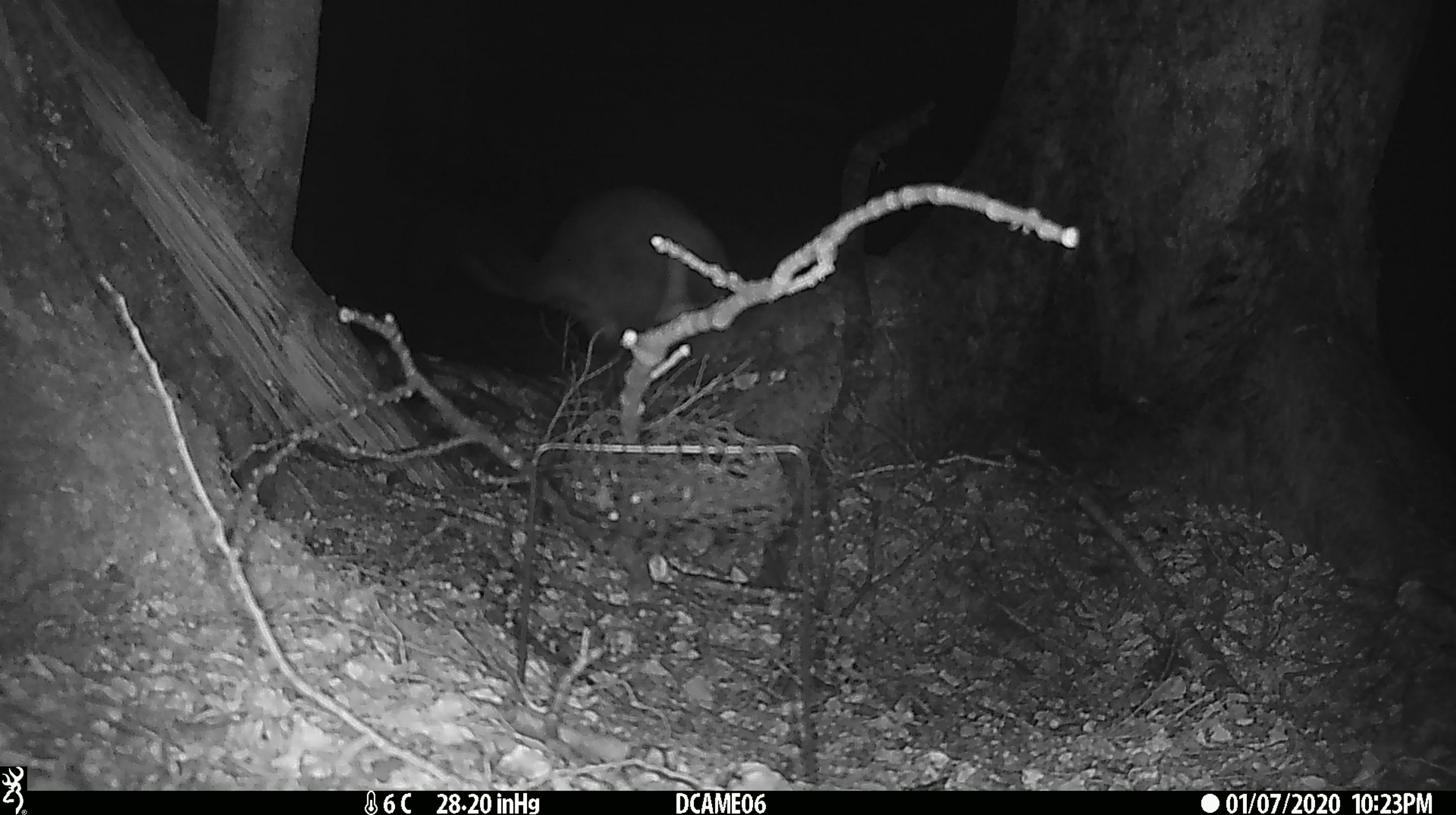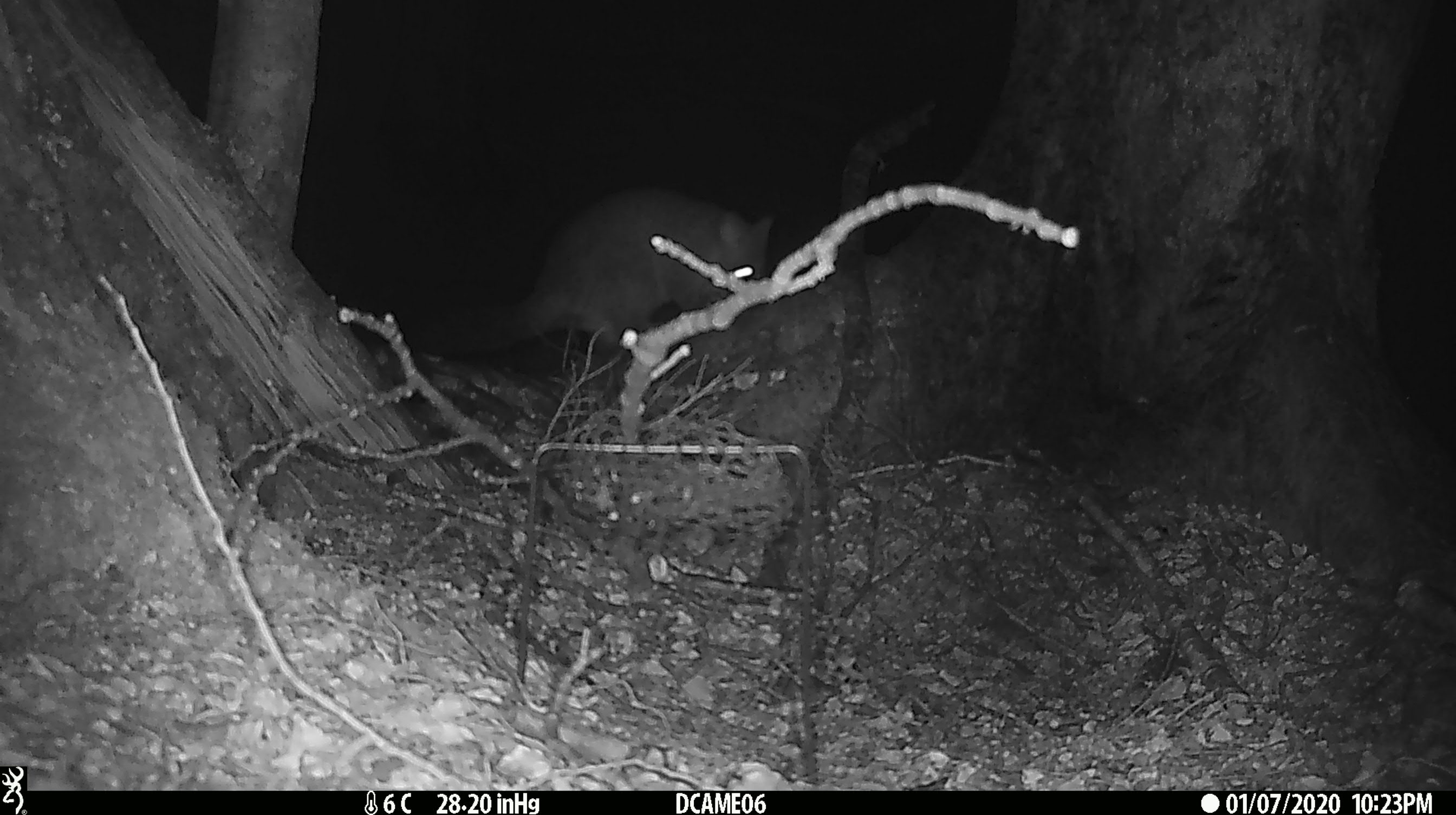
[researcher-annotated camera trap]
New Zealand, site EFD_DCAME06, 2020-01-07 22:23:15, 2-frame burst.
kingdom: Animalia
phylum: Chordata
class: Mammalia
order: Diprotodontia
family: Phalangeridae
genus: Trichosurus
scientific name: Trichosurus vulpecula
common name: common brushtail possum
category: possum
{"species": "possum (common brushtail possum) (Trichosurus vulpecula)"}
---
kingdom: Animalia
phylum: Chordata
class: Mammalia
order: Rodentia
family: Muridae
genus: Rattus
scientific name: Rattus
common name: rat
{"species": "rat (Rattus)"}